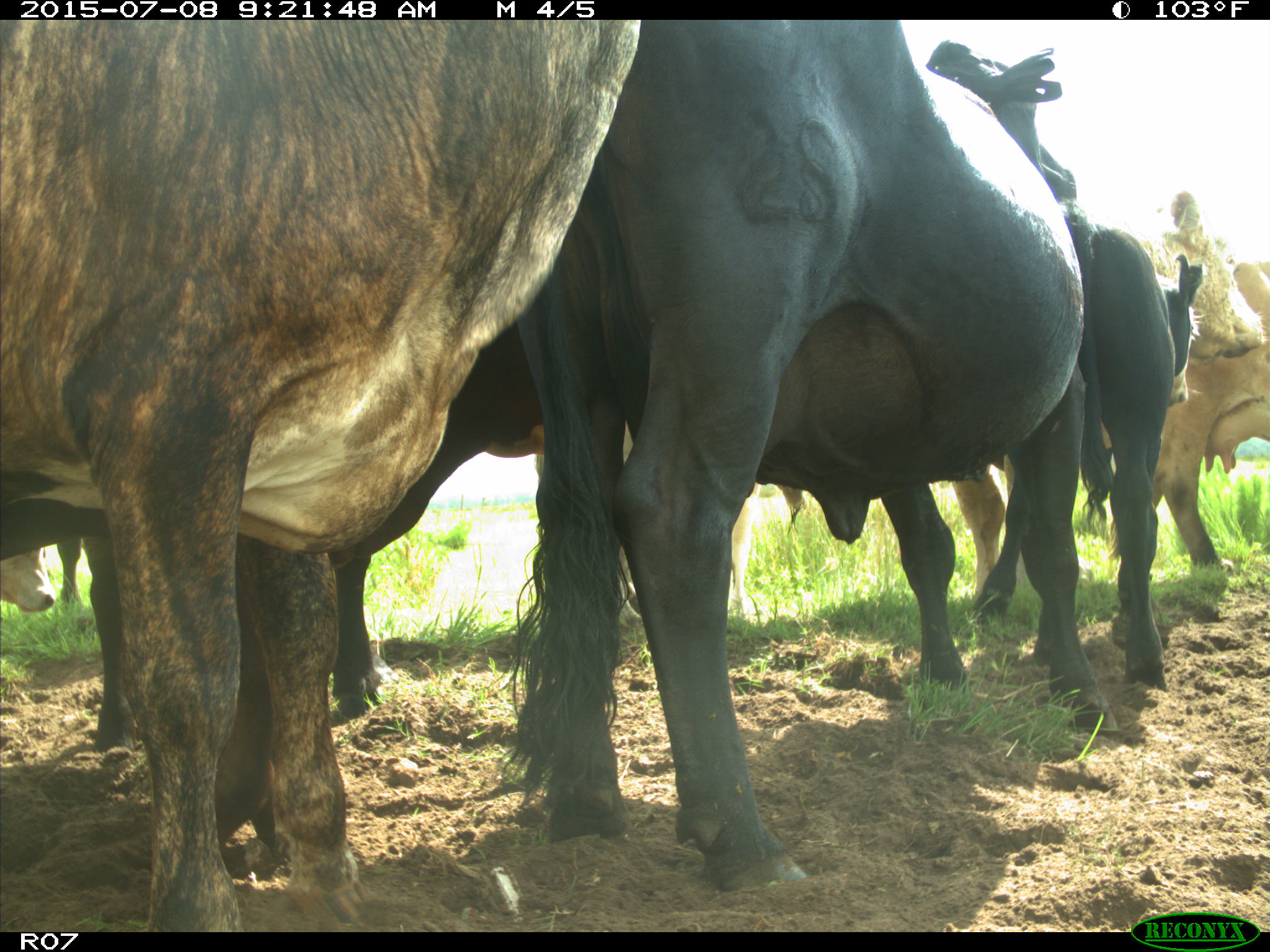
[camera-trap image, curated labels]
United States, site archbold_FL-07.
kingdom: Animalia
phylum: Chordata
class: Mammalia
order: Artiodactyla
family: Bovidae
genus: Bos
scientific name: Bos taurus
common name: domestic cow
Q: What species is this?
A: Bos taurus (domestic cow).